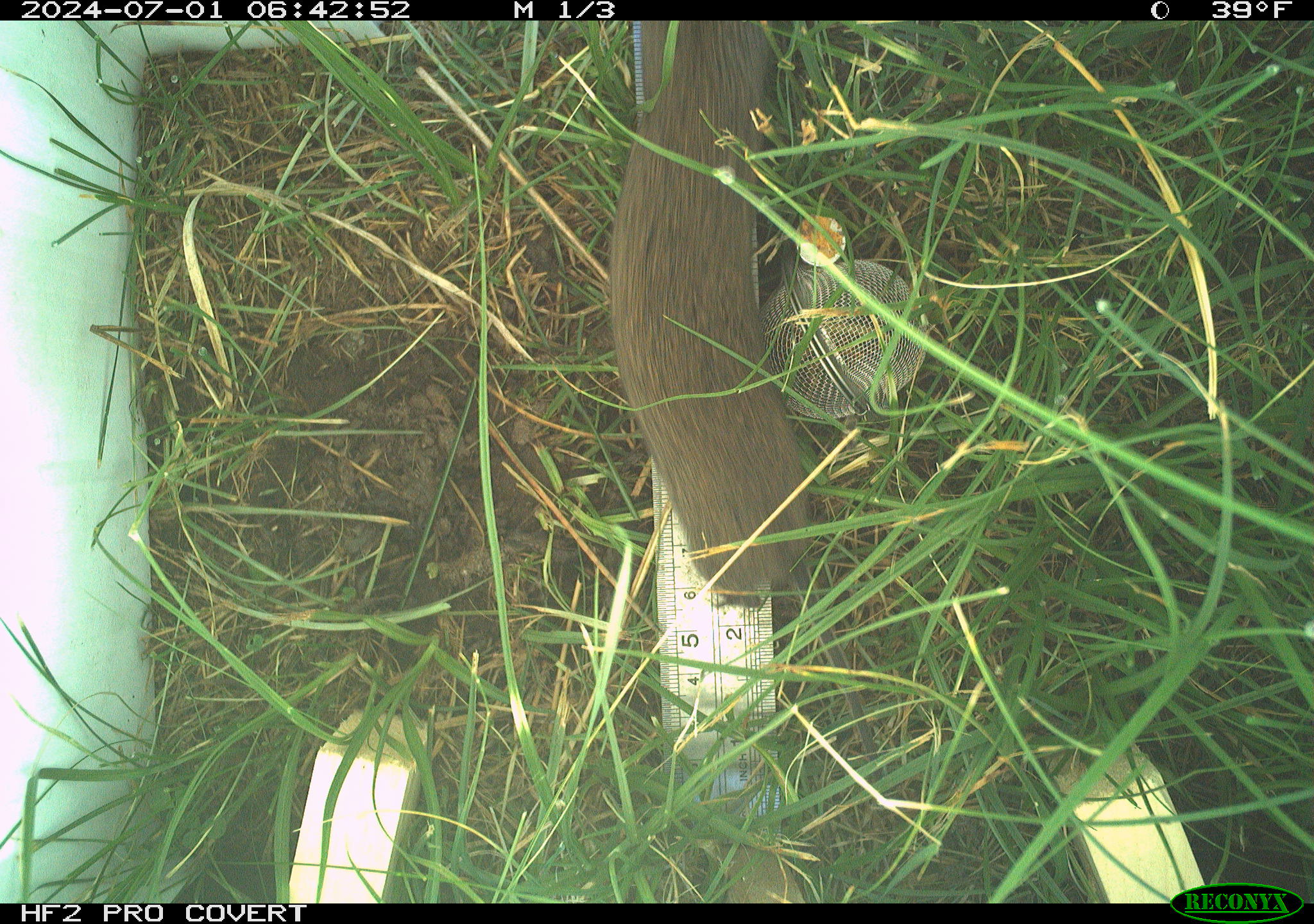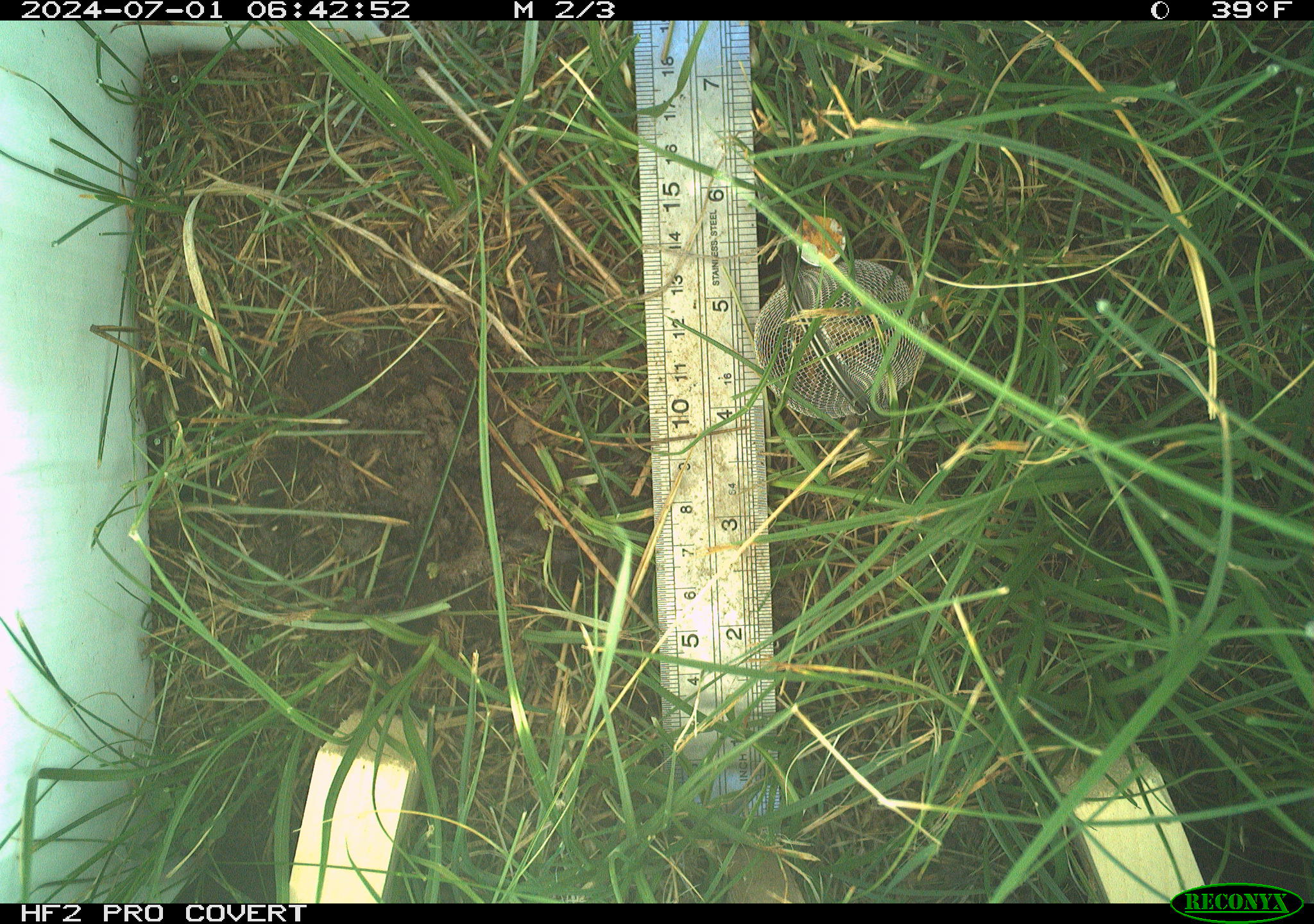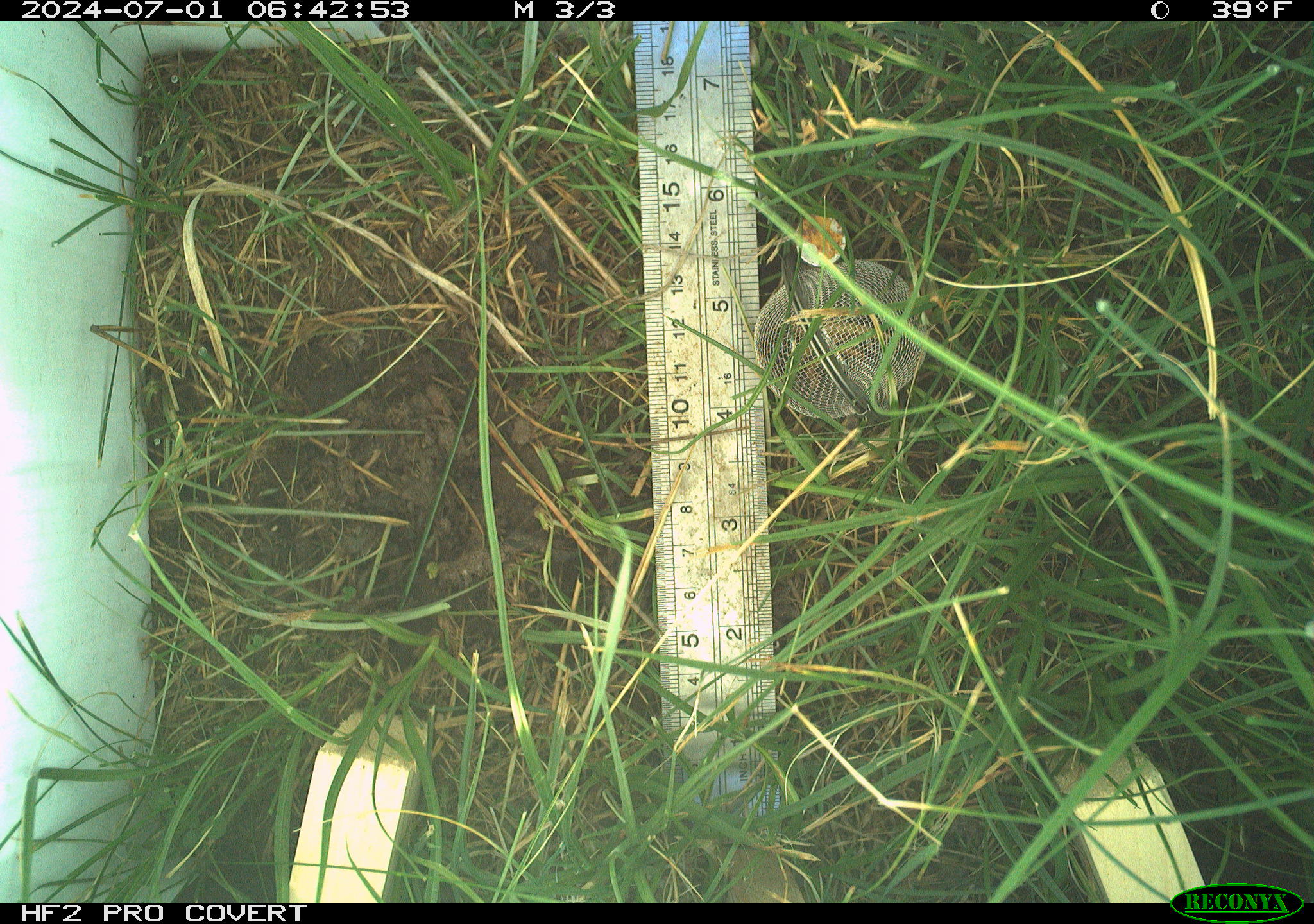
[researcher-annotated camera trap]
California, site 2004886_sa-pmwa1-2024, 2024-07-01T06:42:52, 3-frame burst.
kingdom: Animalia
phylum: Chordata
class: Mammalia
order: Rodentia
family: Cricetidae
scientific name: Arvicolinae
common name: voles, lemmings, and muskrats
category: arvicolinae subfamily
Arvicolinae subfamily (voles, lemmings, and muskrats) (Arvicolinae).